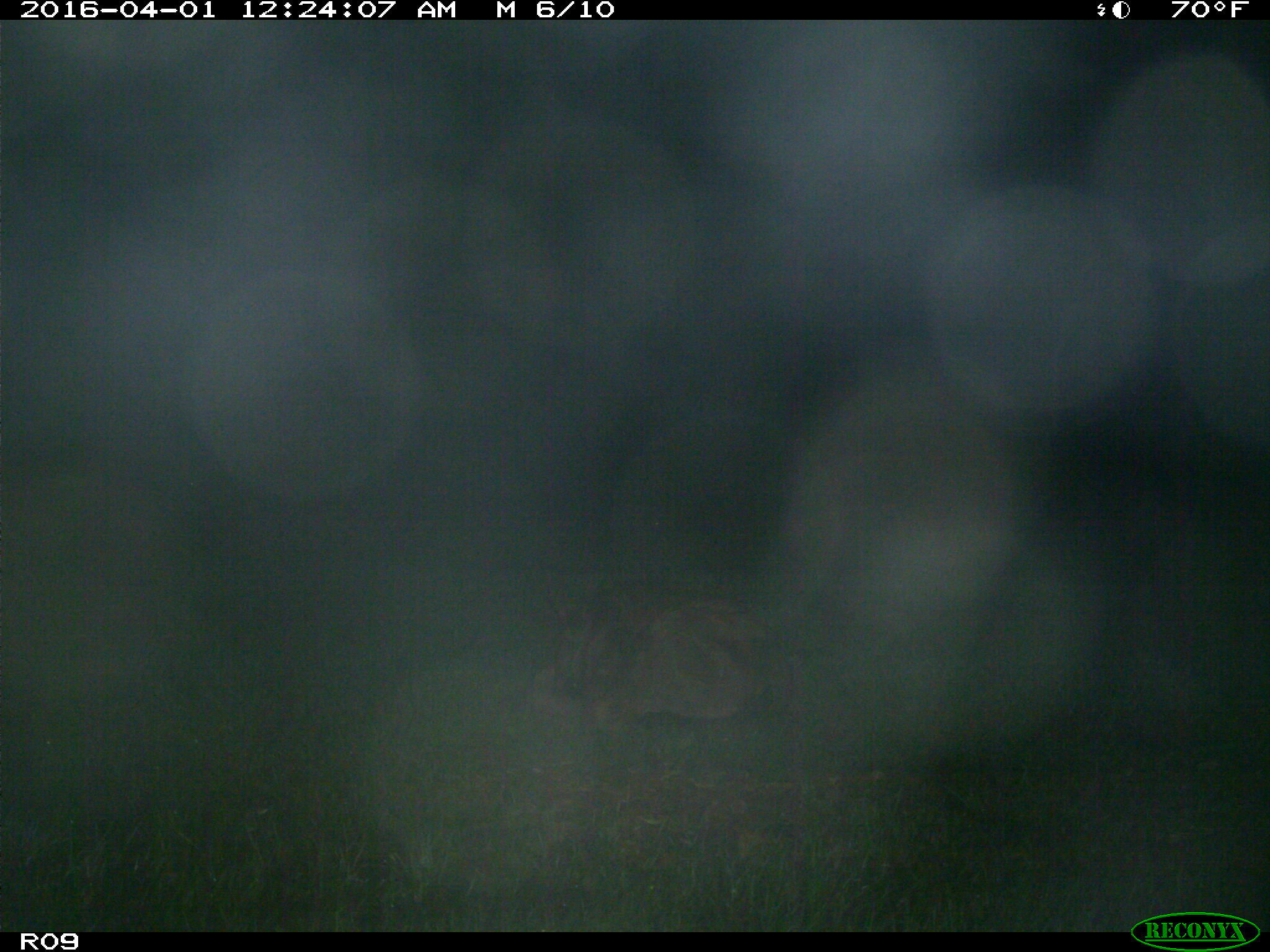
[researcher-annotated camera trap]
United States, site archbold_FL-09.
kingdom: Animalia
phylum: Chordata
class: Mammalia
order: Artiodactyla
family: Bovidae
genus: Bos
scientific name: Bos taurus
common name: domestic cow